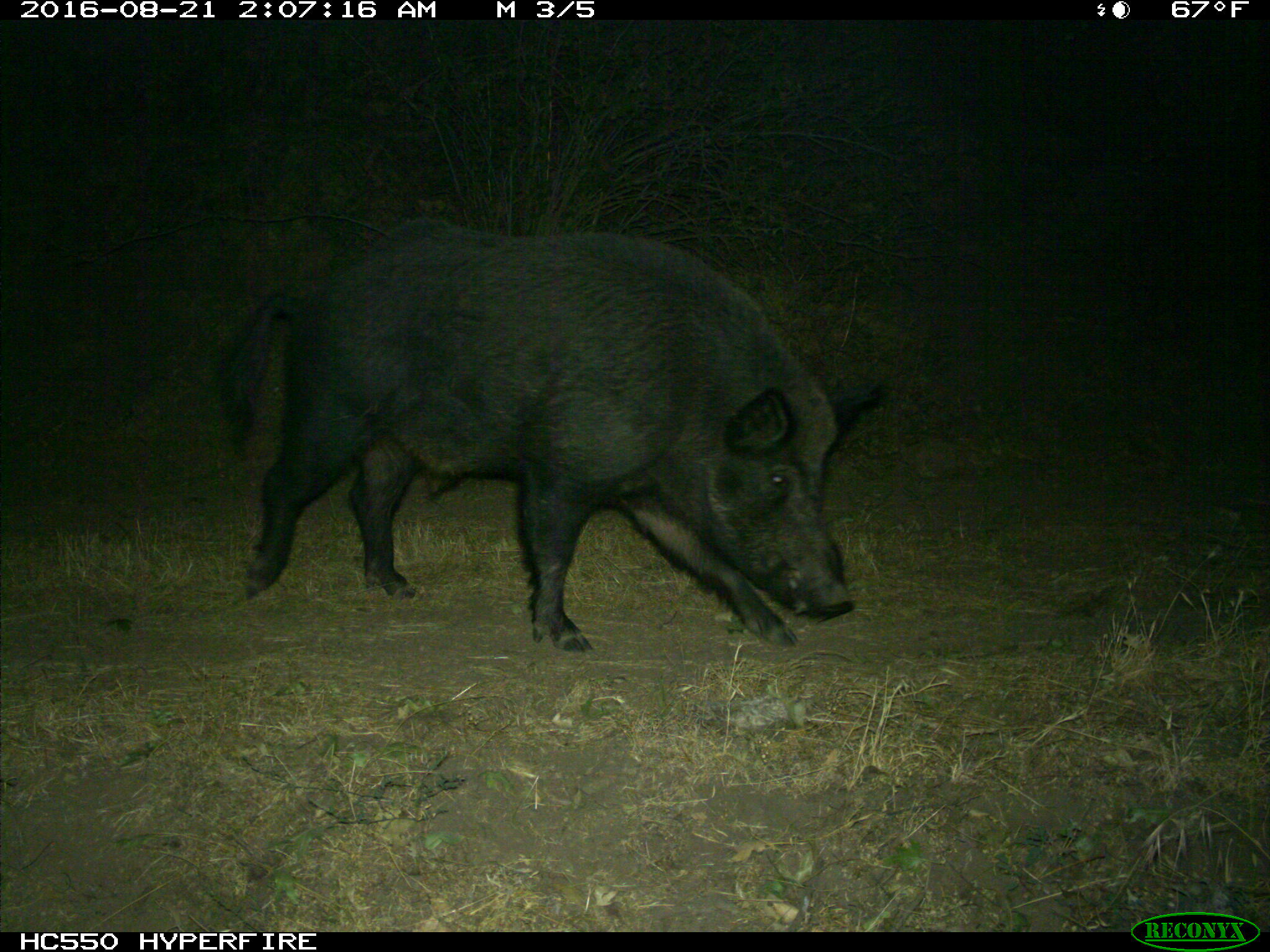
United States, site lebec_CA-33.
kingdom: Animalia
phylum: Chordata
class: Mammalia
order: Artiodactyla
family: Suidae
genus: Sus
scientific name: Sus scrofa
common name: wild boar